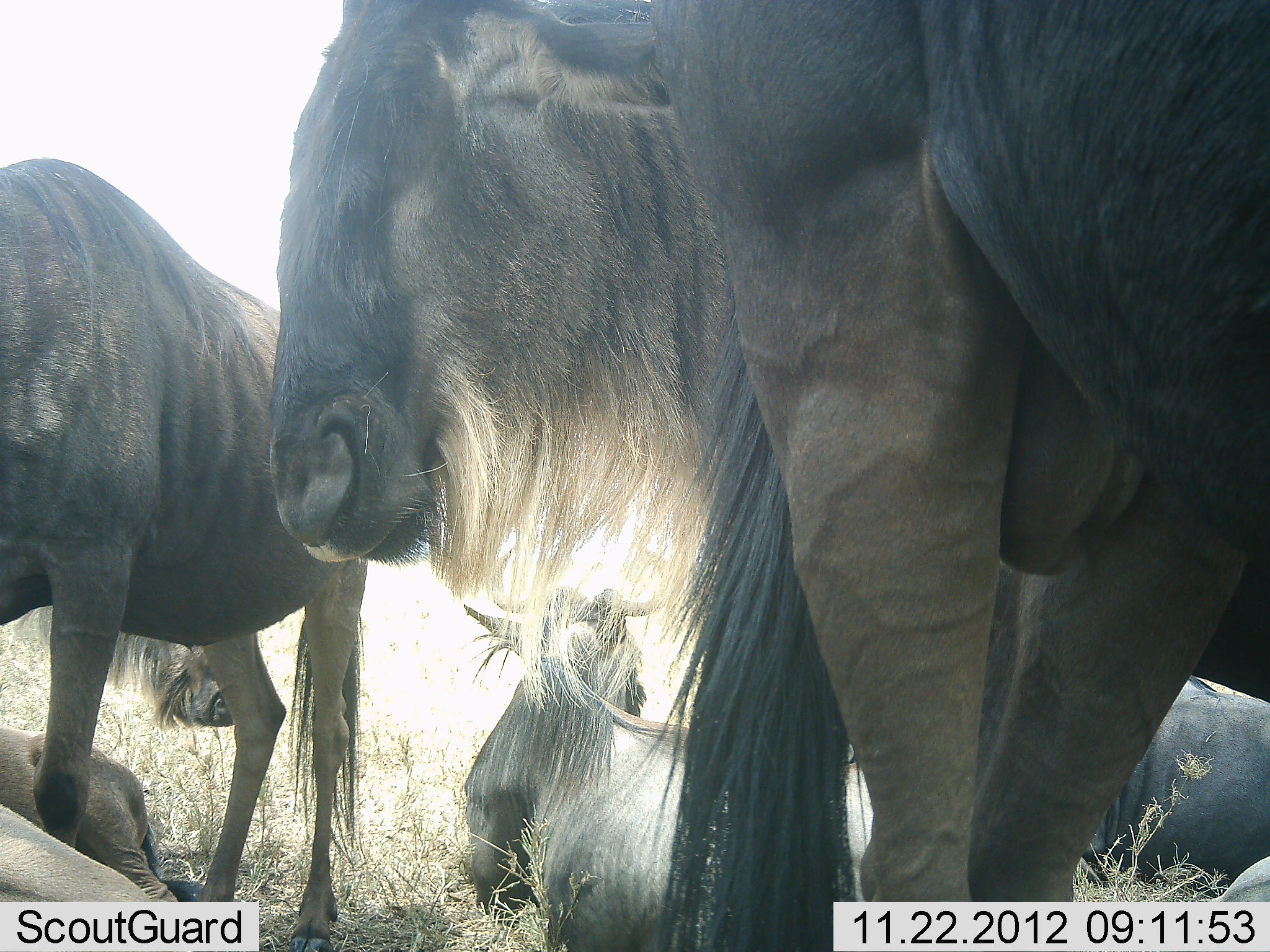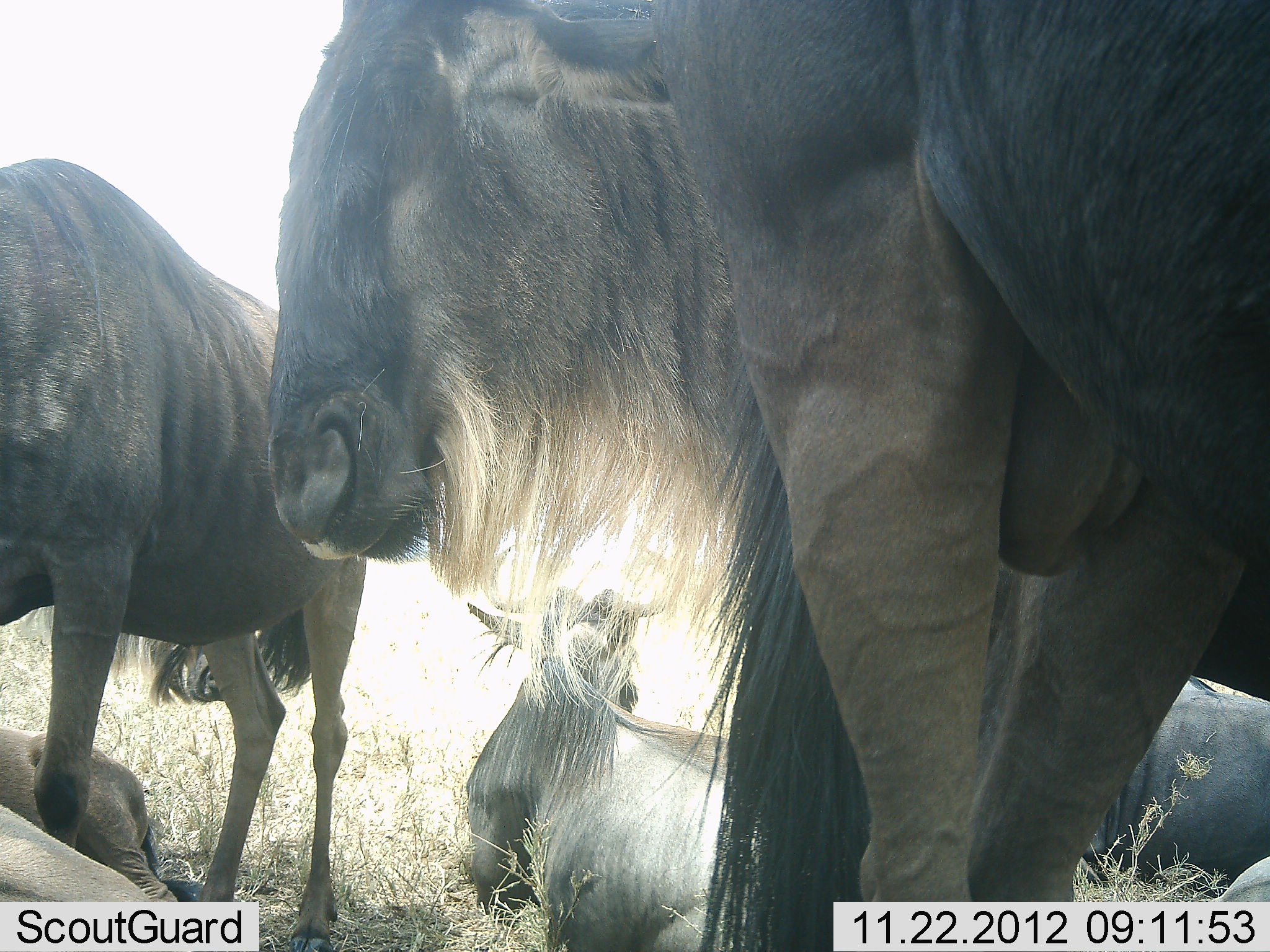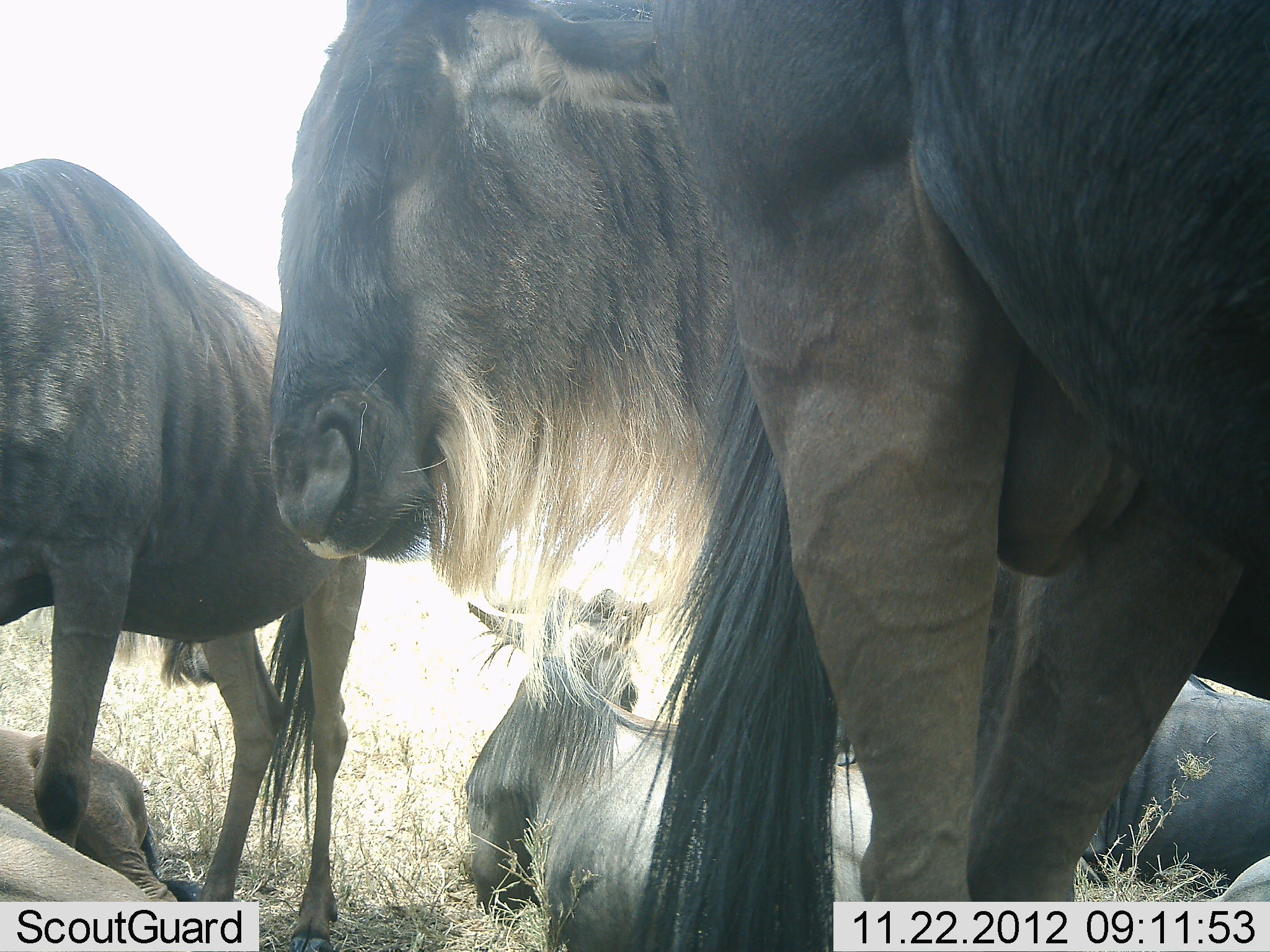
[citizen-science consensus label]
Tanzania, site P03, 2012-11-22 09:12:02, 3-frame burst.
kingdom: Animalia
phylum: Chordata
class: Mammalia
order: Artiodactyla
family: Bovidae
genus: Connochaetes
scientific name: Connochaetes taurinus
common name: blue wildebeest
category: wildebeest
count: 6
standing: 80%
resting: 70%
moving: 0%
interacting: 10%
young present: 0%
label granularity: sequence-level